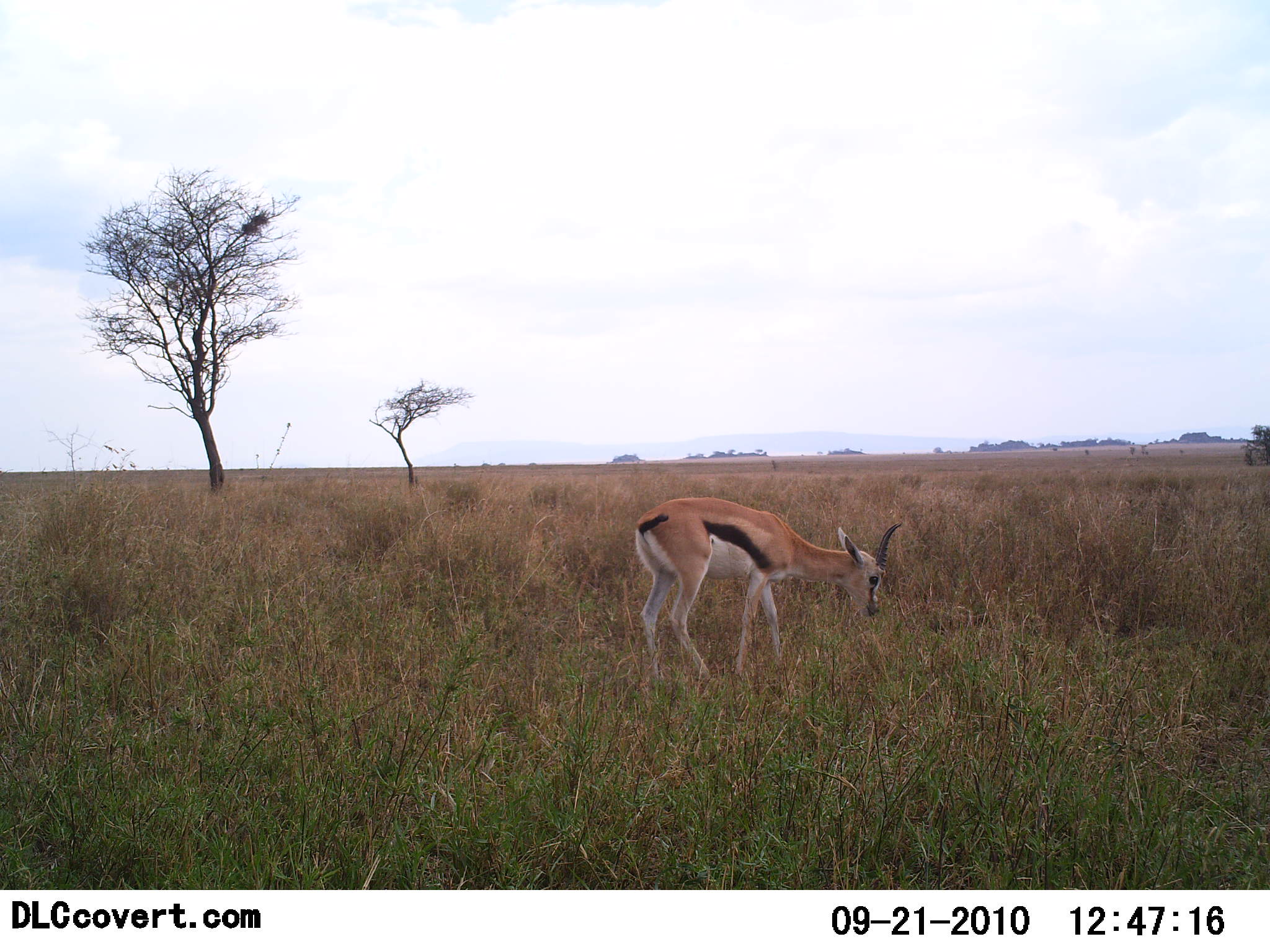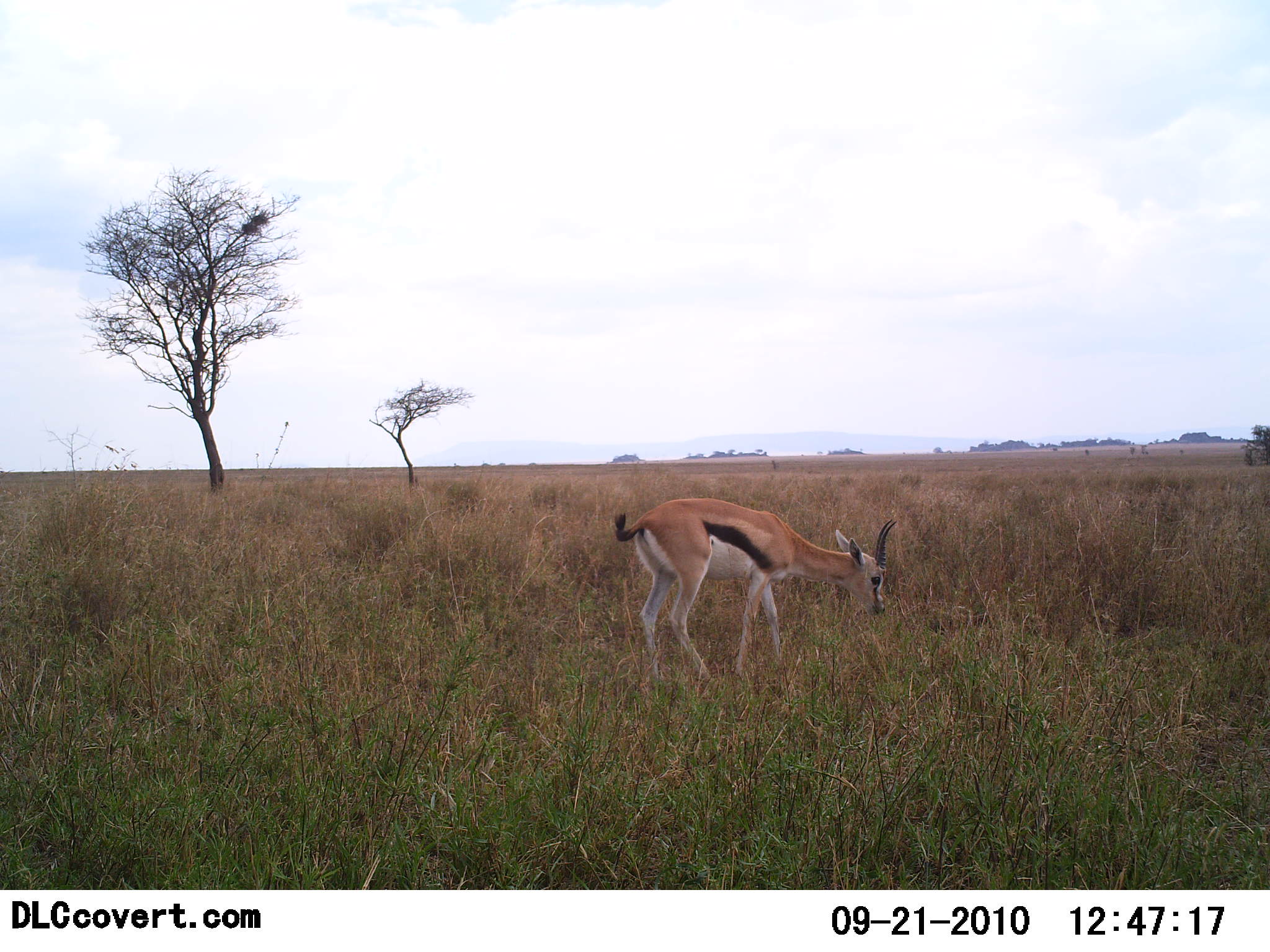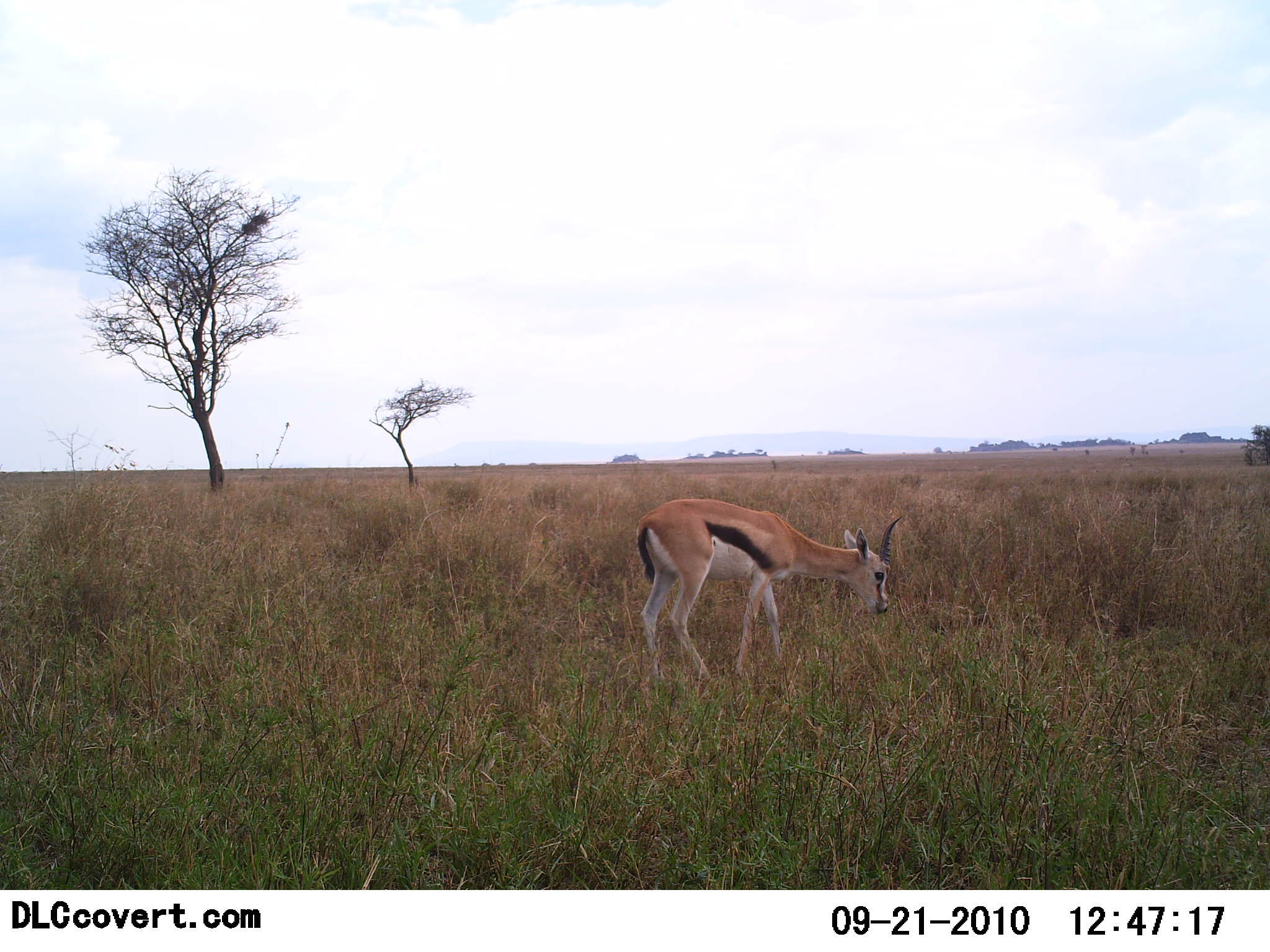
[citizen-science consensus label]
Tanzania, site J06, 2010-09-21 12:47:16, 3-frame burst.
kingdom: Animalia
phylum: Chordata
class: Mammalia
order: Artiodactyla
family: Bovidae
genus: Eudorcas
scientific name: Eudorcas thomsonii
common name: thomson's gazelle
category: gazellethomsons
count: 1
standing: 47%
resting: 0%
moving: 0%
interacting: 0%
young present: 0%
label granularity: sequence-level